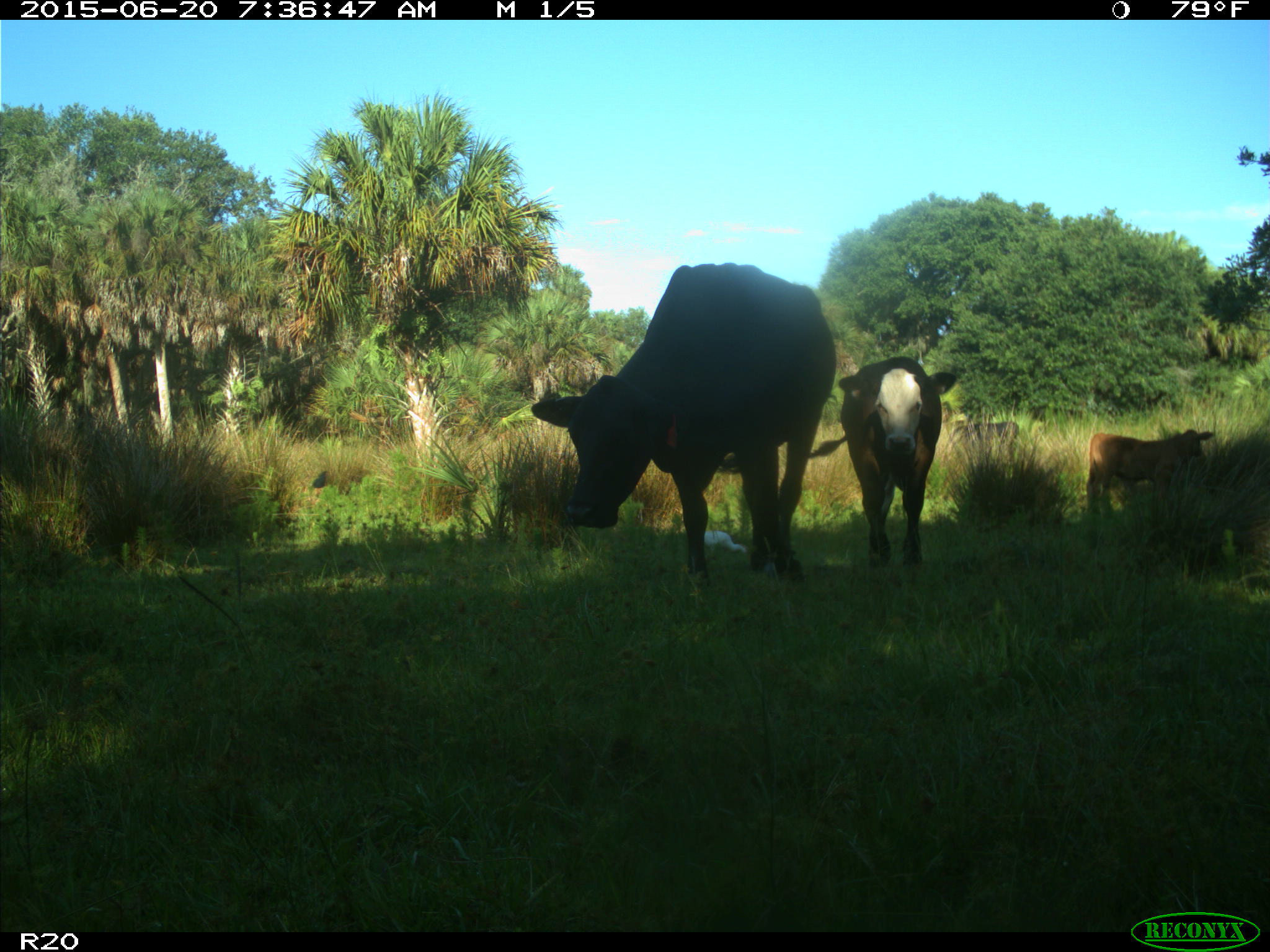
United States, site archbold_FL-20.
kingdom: Animalia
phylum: Chordata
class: Mammalia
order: Artiodactyla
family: Bovidae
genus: Bos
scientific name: Bos taurus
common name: domestic cow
Bos taurus (domestic cow).